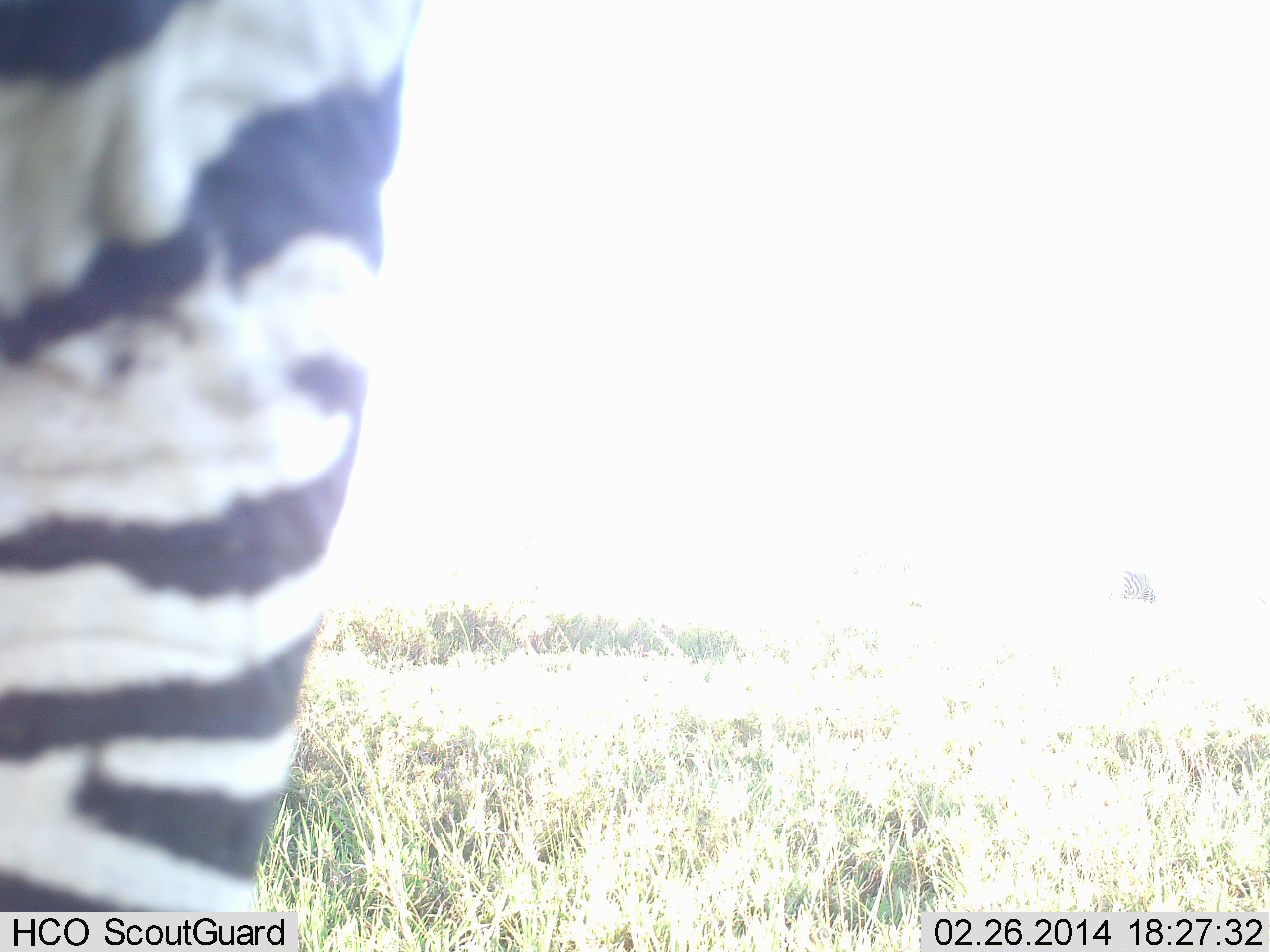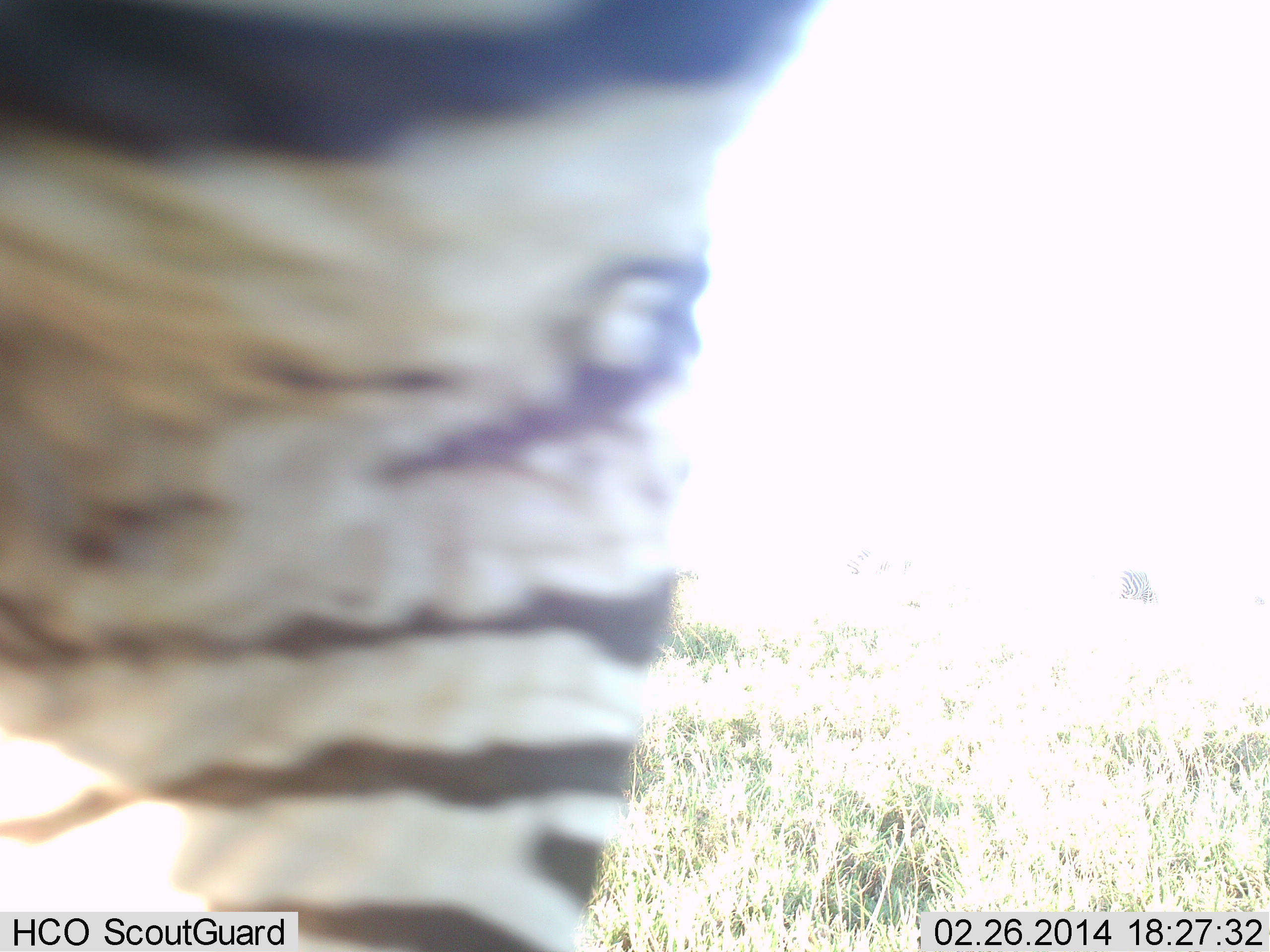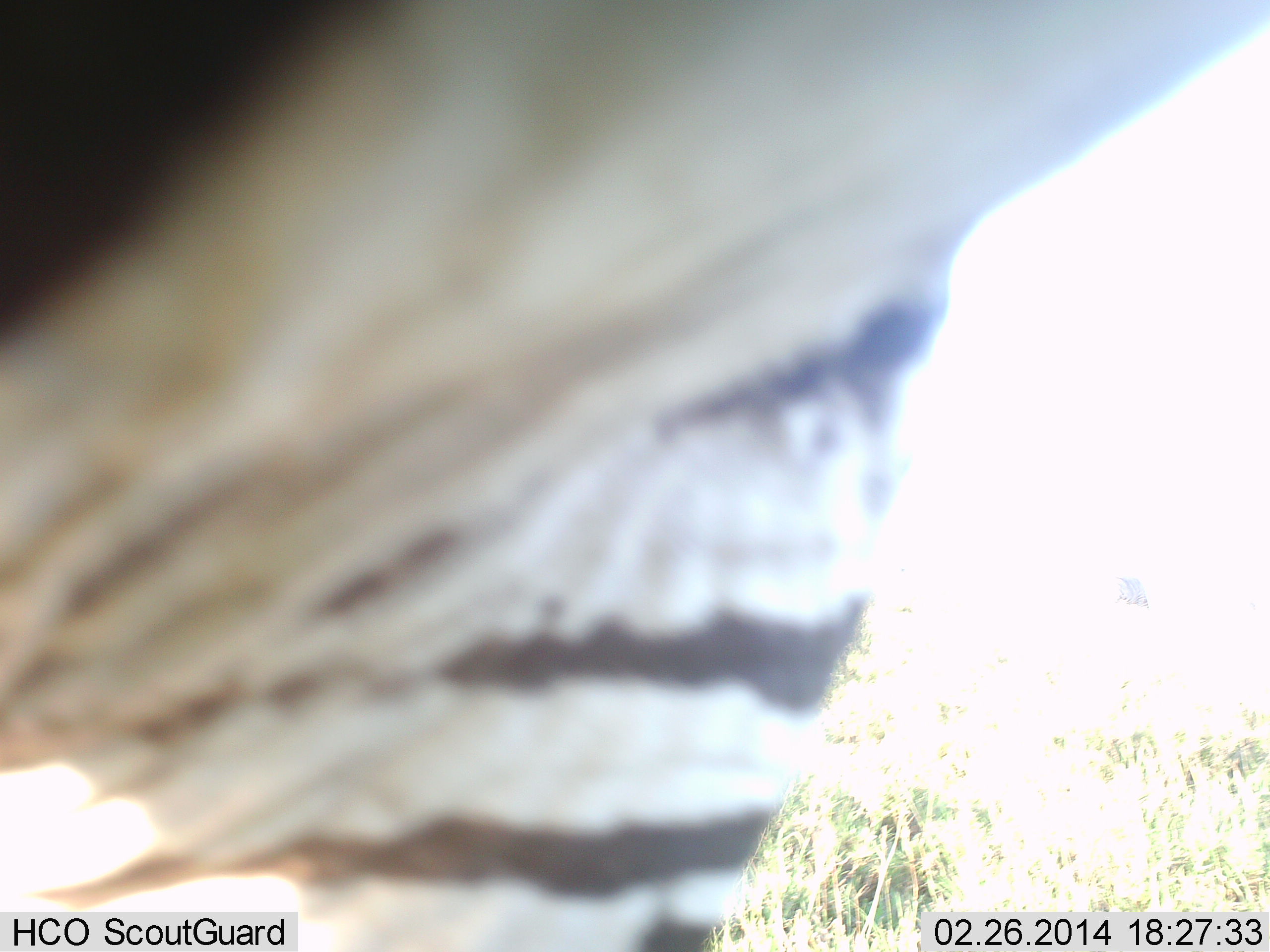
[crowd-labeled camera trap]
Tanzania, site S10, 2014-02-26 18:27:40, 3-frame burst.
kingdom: Animalia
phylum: Chordata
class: Mammalia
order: Perissodactyla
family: Equidae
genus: Equus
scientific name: Equus quagga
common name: plains zebra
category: zebra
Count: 1.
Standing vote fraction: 20%.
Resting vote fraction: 0%.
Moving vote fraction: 80%.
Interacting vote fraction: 10%.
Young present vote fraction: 0%.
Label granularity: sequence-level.